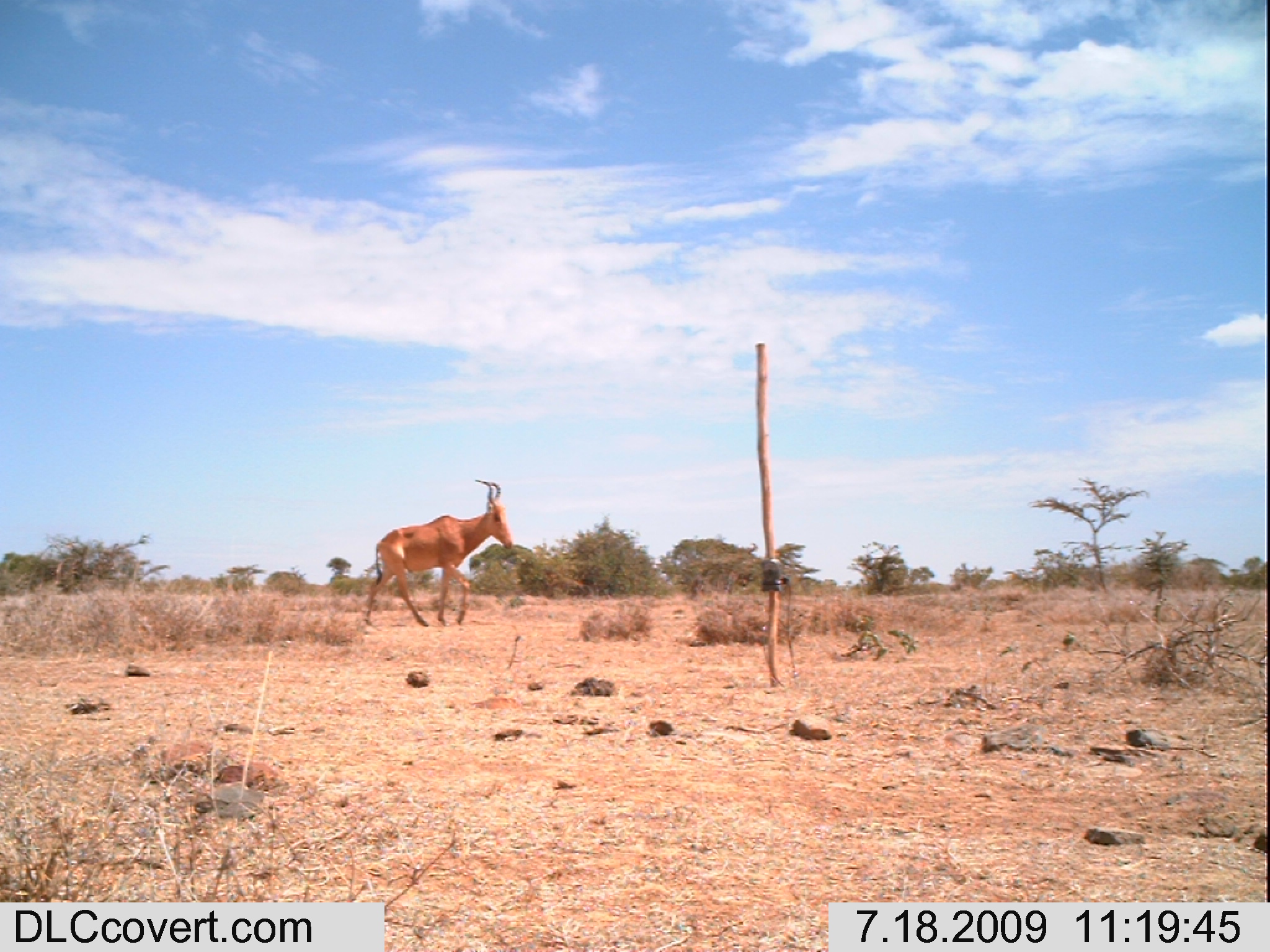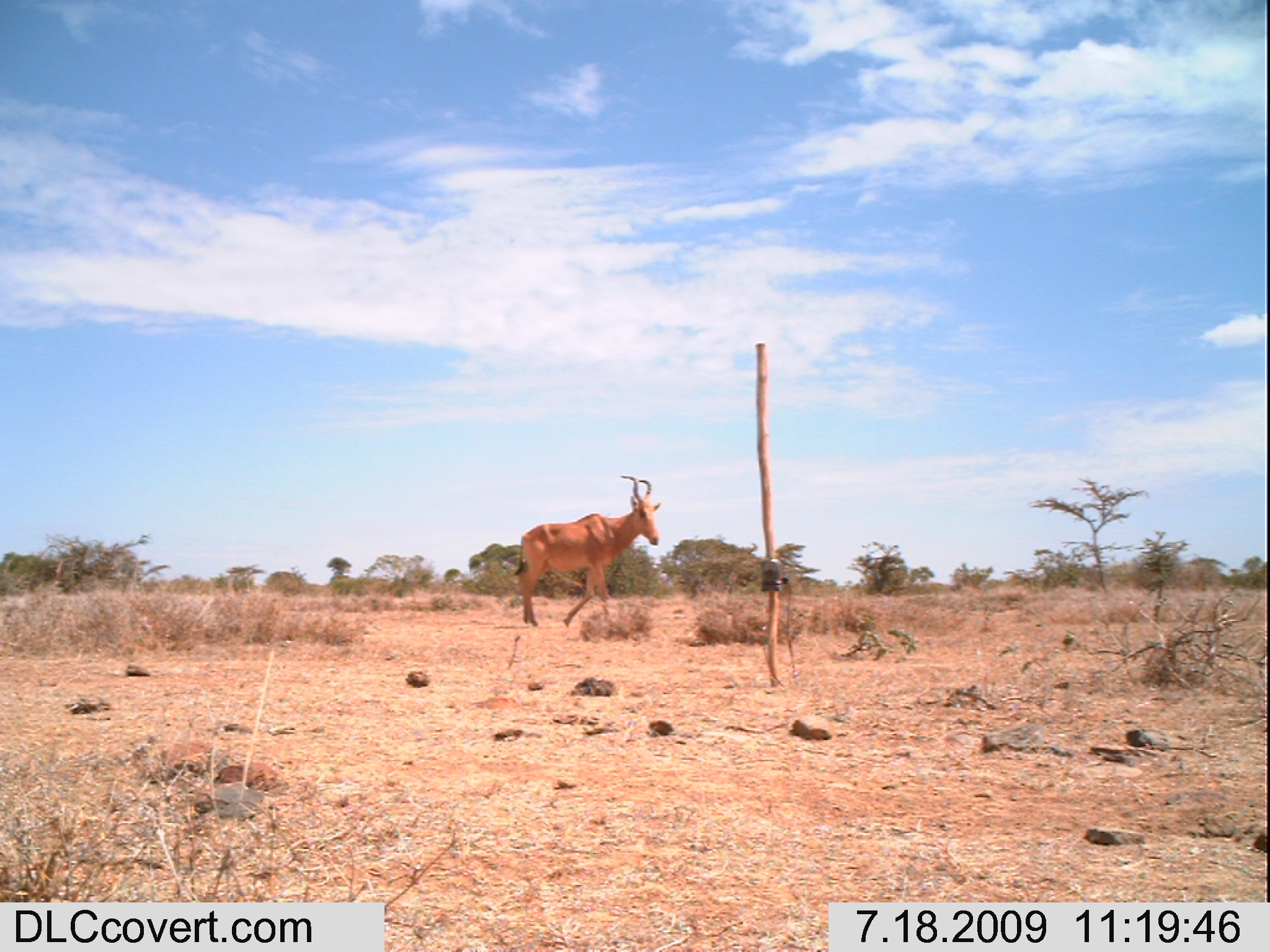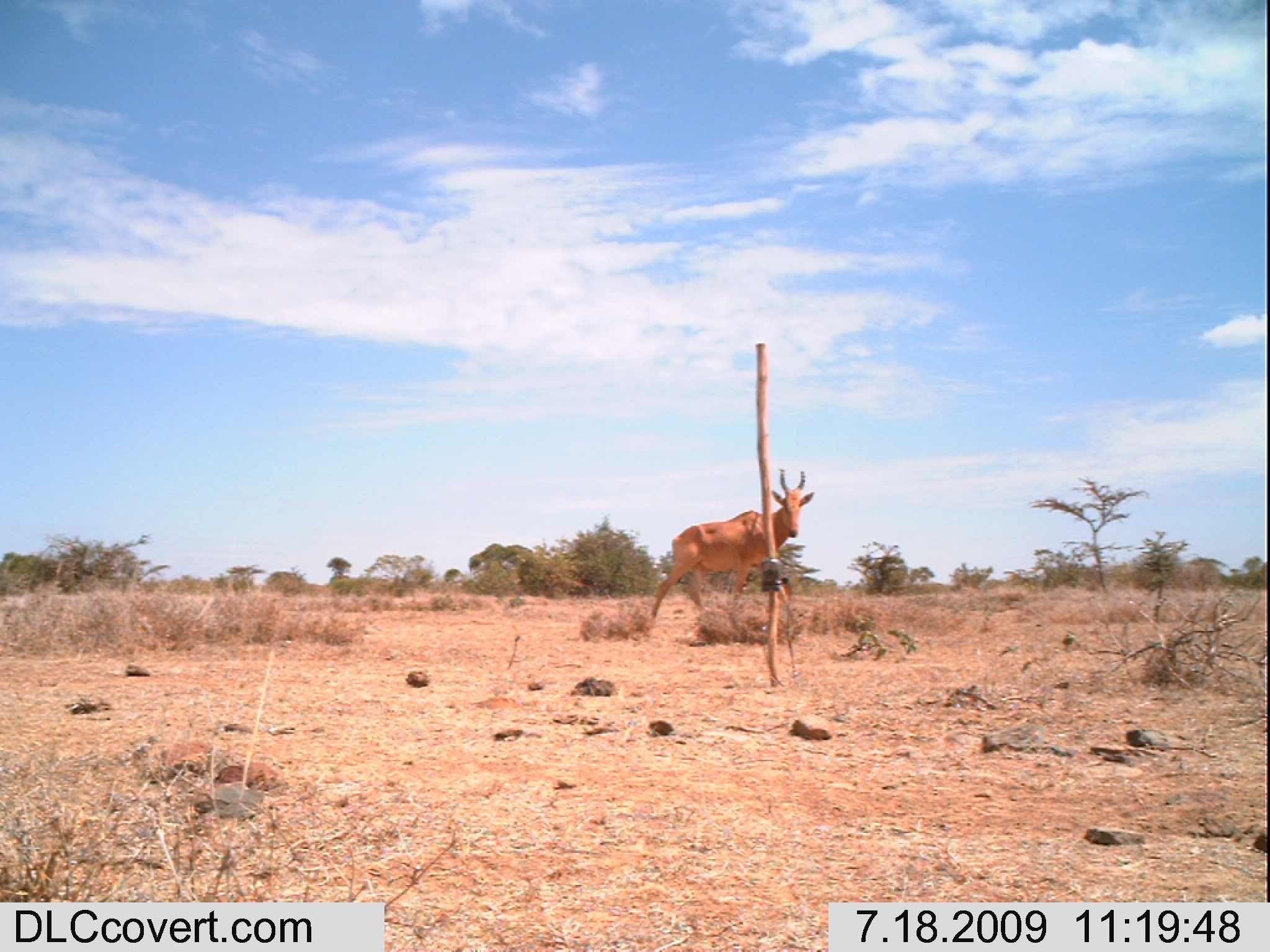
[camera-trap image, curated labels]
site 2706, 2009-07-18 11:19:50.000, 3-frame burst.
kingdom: Animalia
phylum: Chordata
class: Mammalia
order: Artiodactyla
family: Bovidae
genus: Alcelaphus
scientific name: Alcelaphus buselaphus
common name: hartebeest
Alcelaphus buselaphus (hartebeest), count 1.